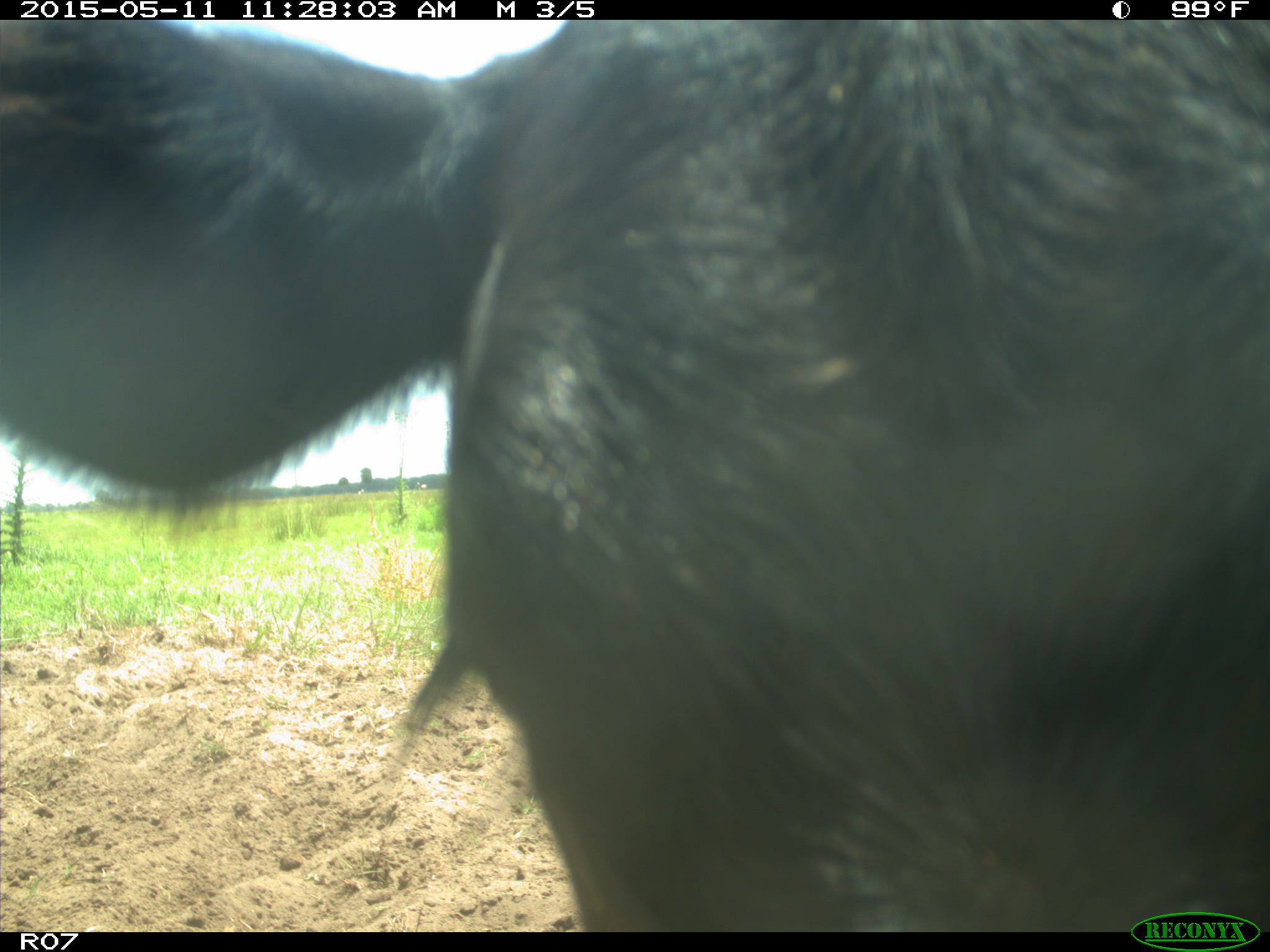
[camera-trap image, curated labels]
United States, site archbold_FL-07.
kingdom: Animalia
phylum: Chordata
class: Mammalia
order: Artiodactyla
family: Bovidae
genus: Bos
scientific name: Bos taurus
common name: domestic cow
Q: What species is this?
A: Bos taurus (domestic cow).